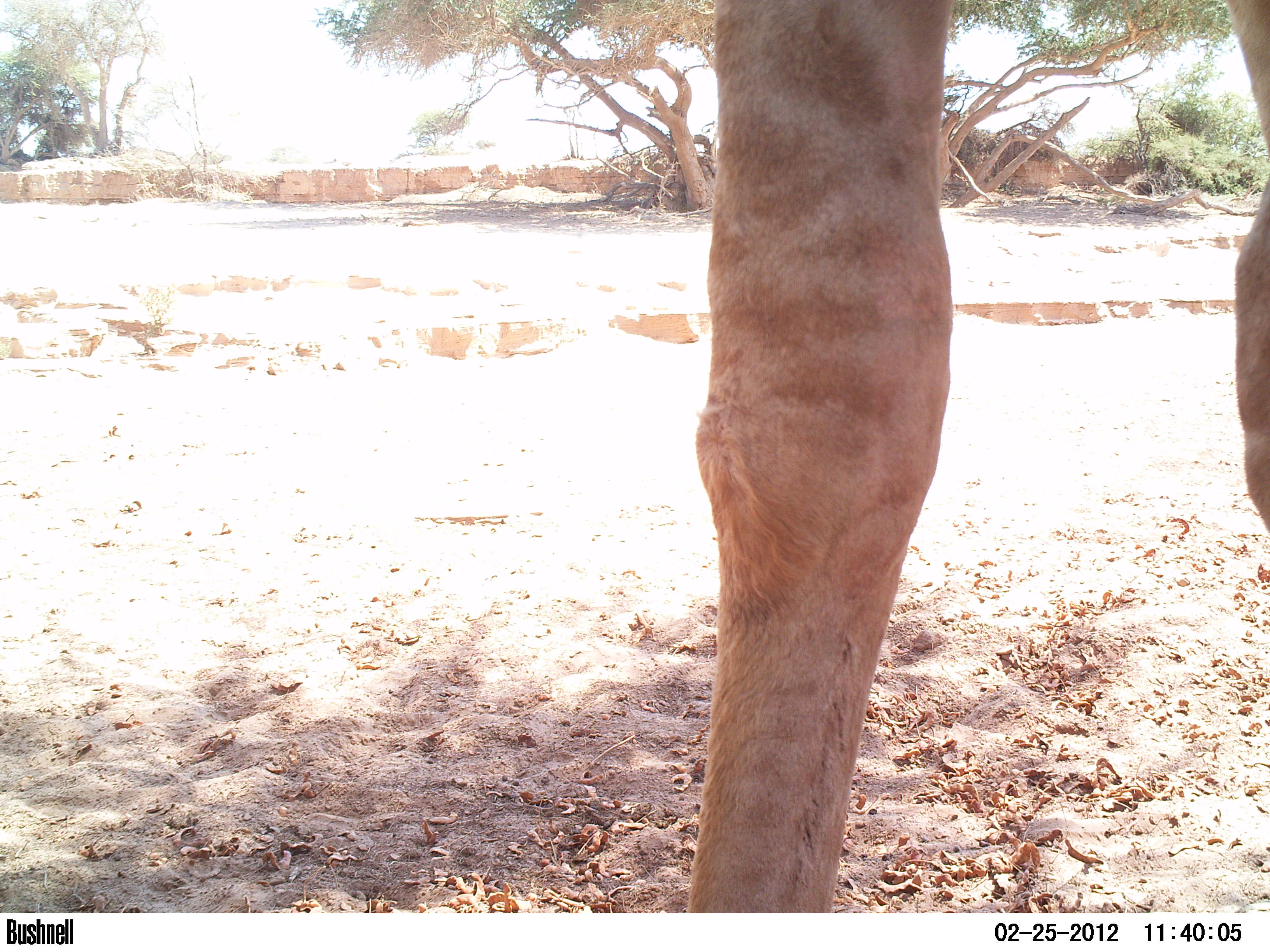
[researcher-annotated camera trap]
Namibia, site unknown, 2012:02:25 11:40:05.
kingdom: Animalia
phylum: Chordata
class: Mammalia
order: Artiodactyla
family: Giraffidae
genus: Giraffa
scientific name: Giraffa camelopardalis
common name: giraffe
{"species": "Giraffa camelopardalis (giraffe)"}